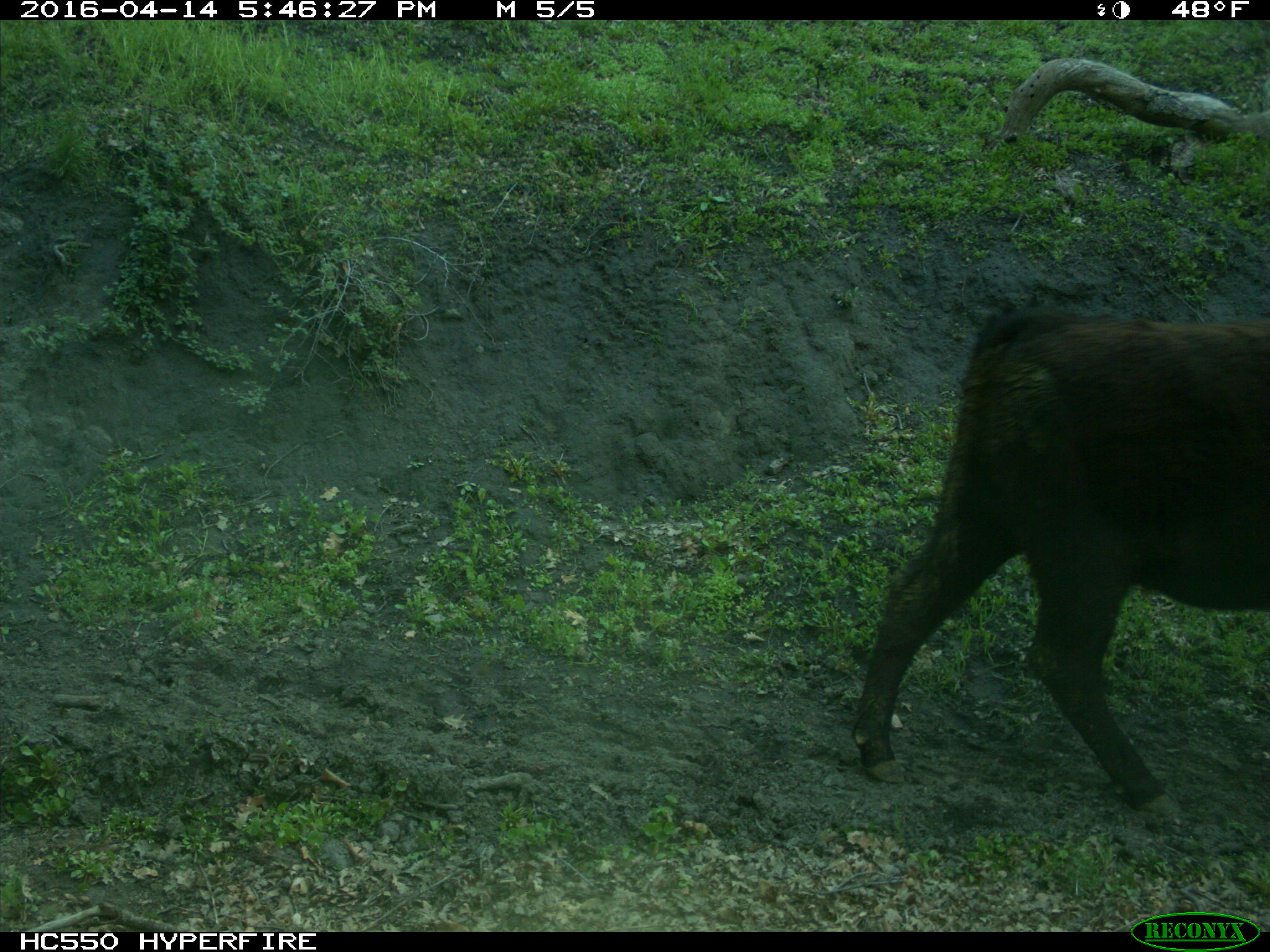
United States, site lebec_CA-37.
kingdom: Animalia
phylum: Chordata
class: Mammalia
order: Artiodactyla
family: Bovidae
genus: Bos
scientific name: Bos taurus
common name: domestic cow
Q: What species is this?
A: Bos taurus (domestic cow).